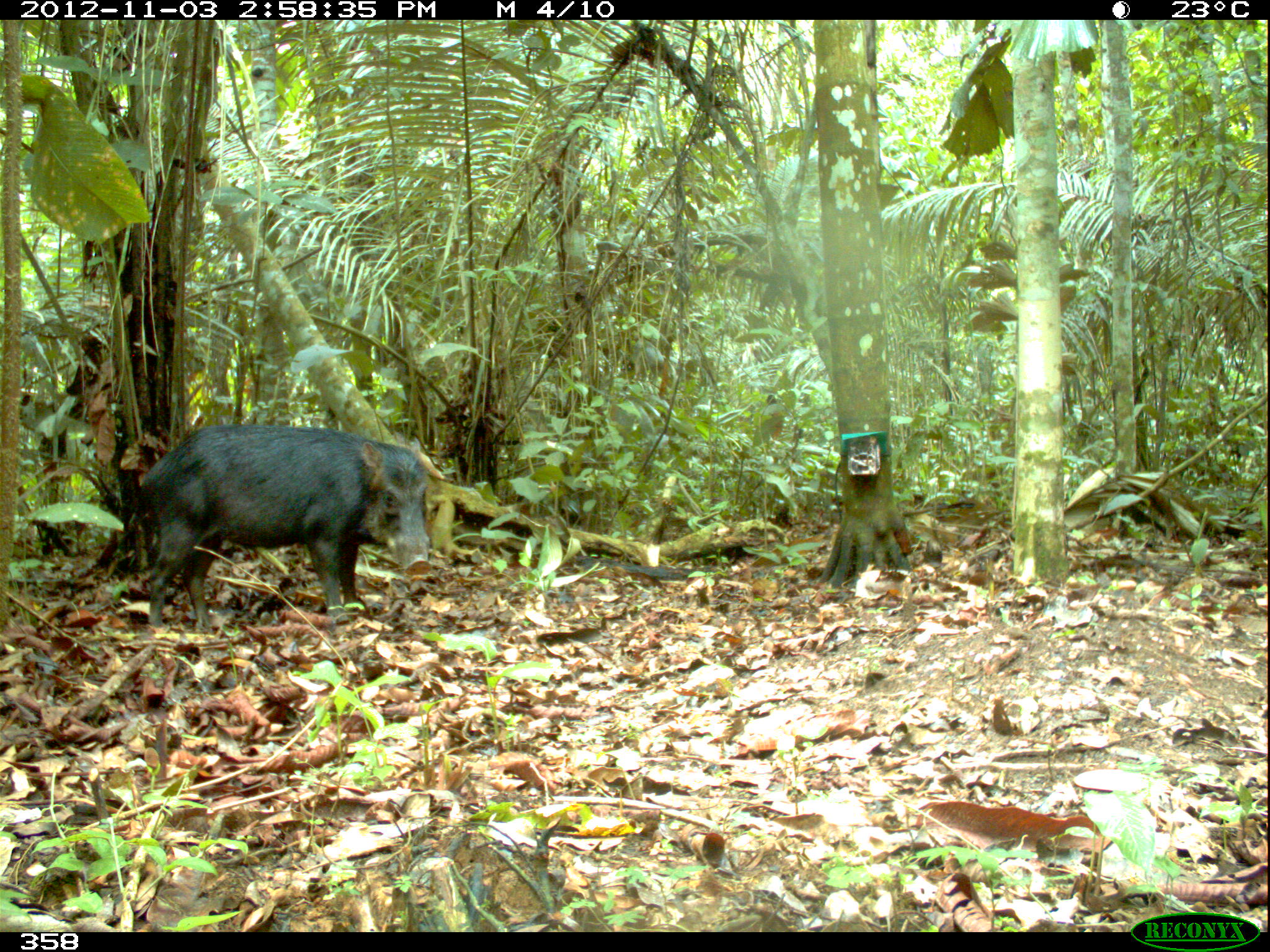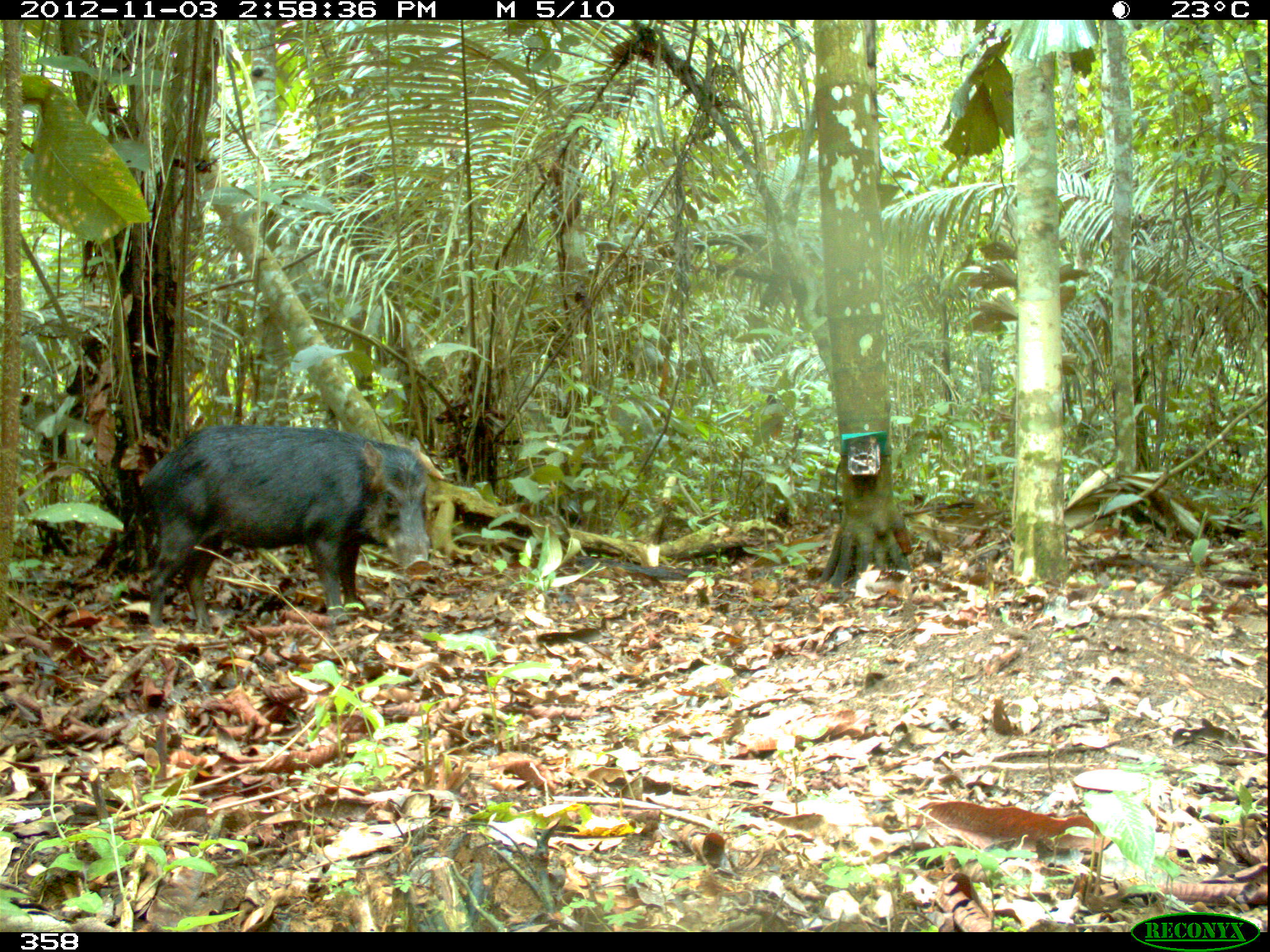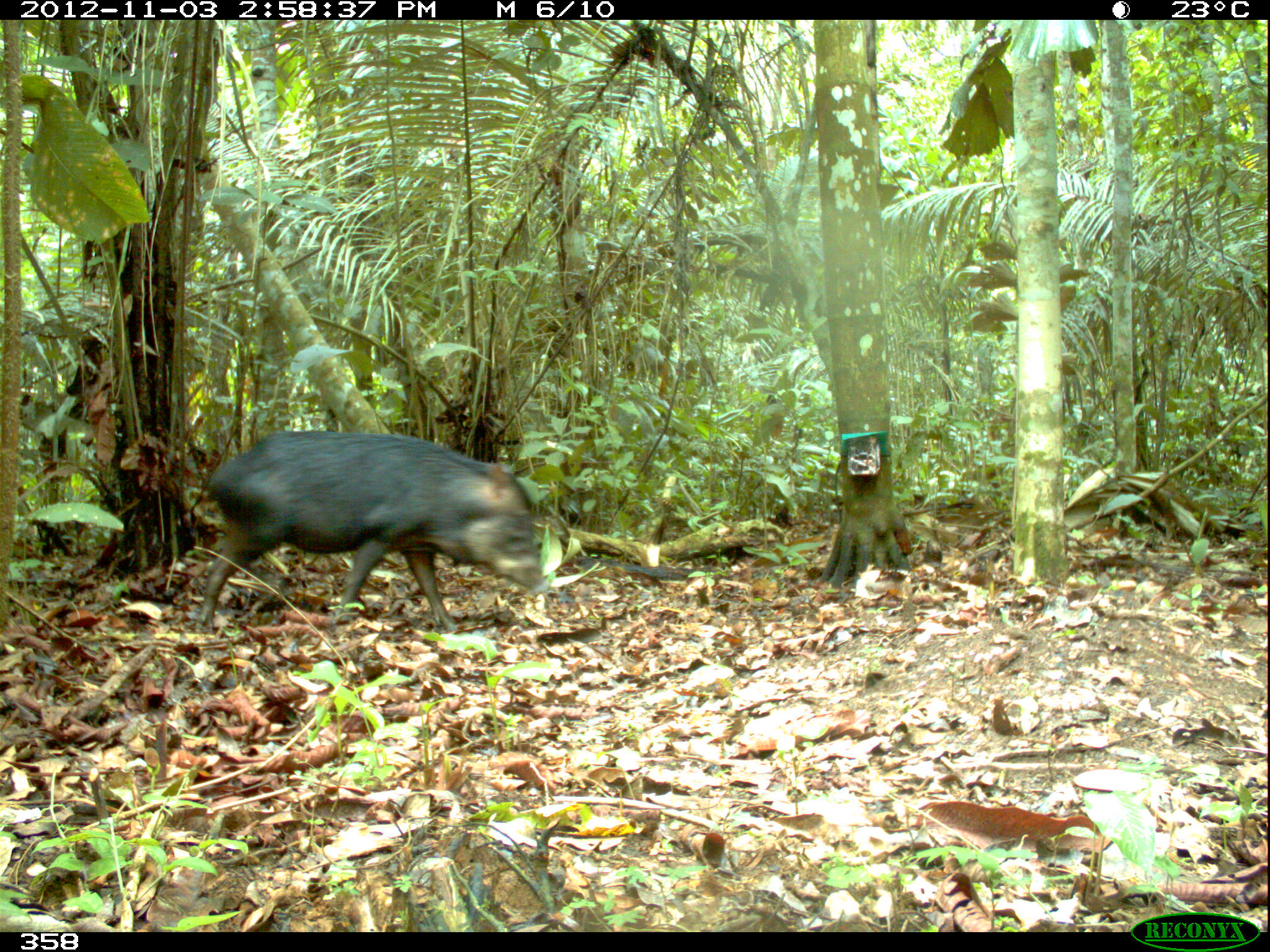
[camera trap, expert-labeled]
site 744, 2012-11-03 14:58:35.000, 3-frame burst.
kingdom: Animalia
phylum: Chordata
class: Mammalia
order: Artiodactyla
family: Tayassuidae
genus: Tayassu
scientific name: Tayassu pecari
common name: white-lipped peccary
Tayassu pecari (white-lipped peccary).